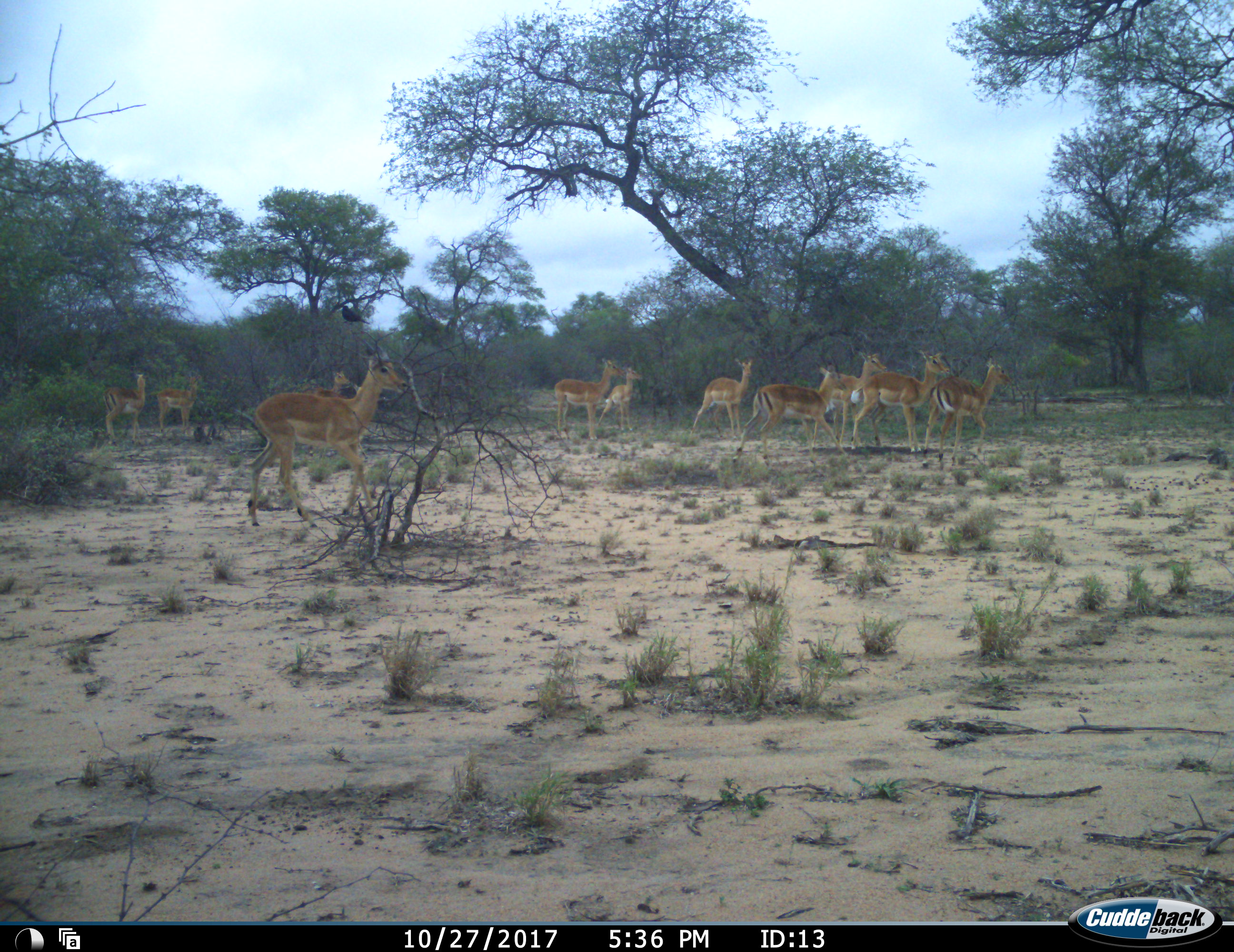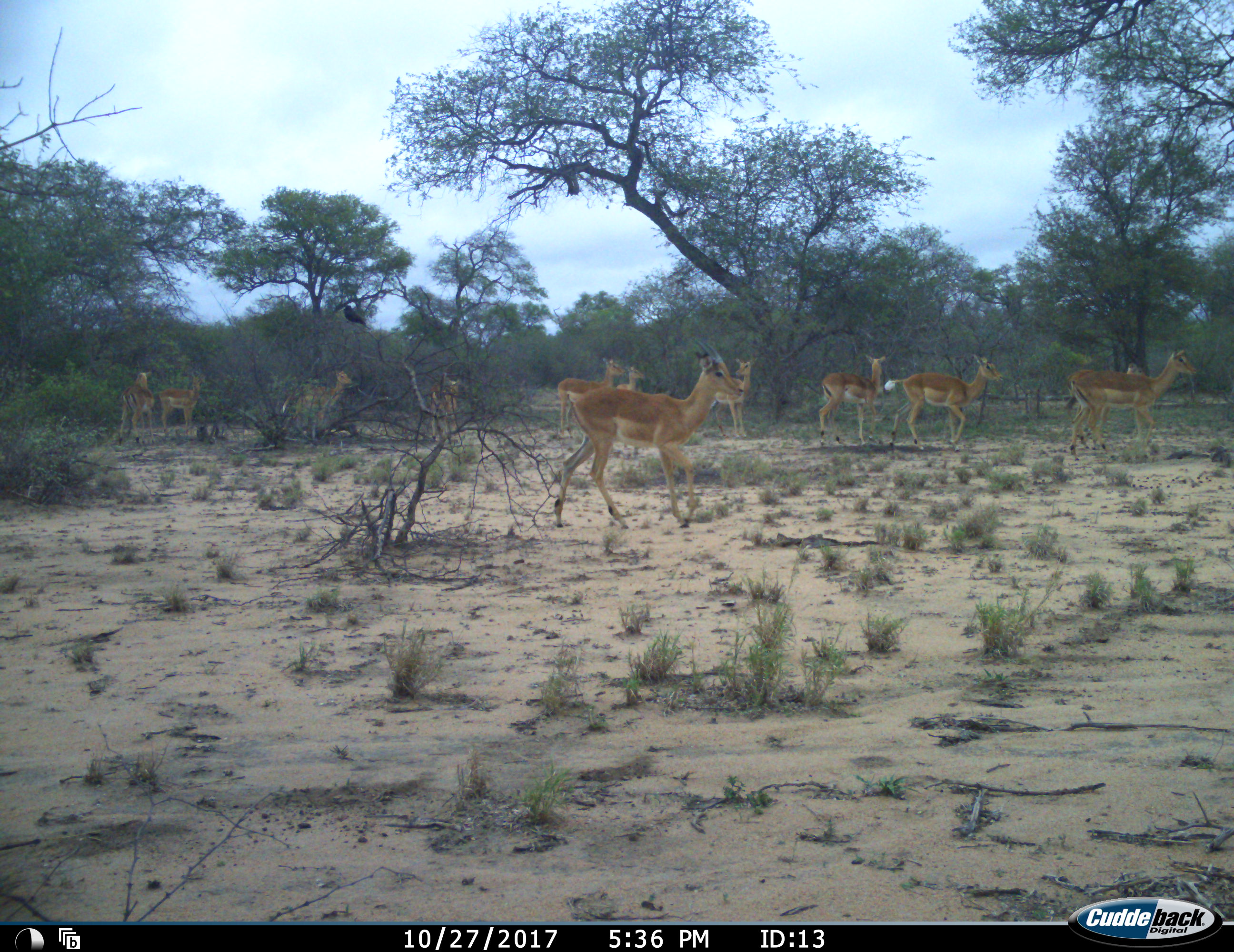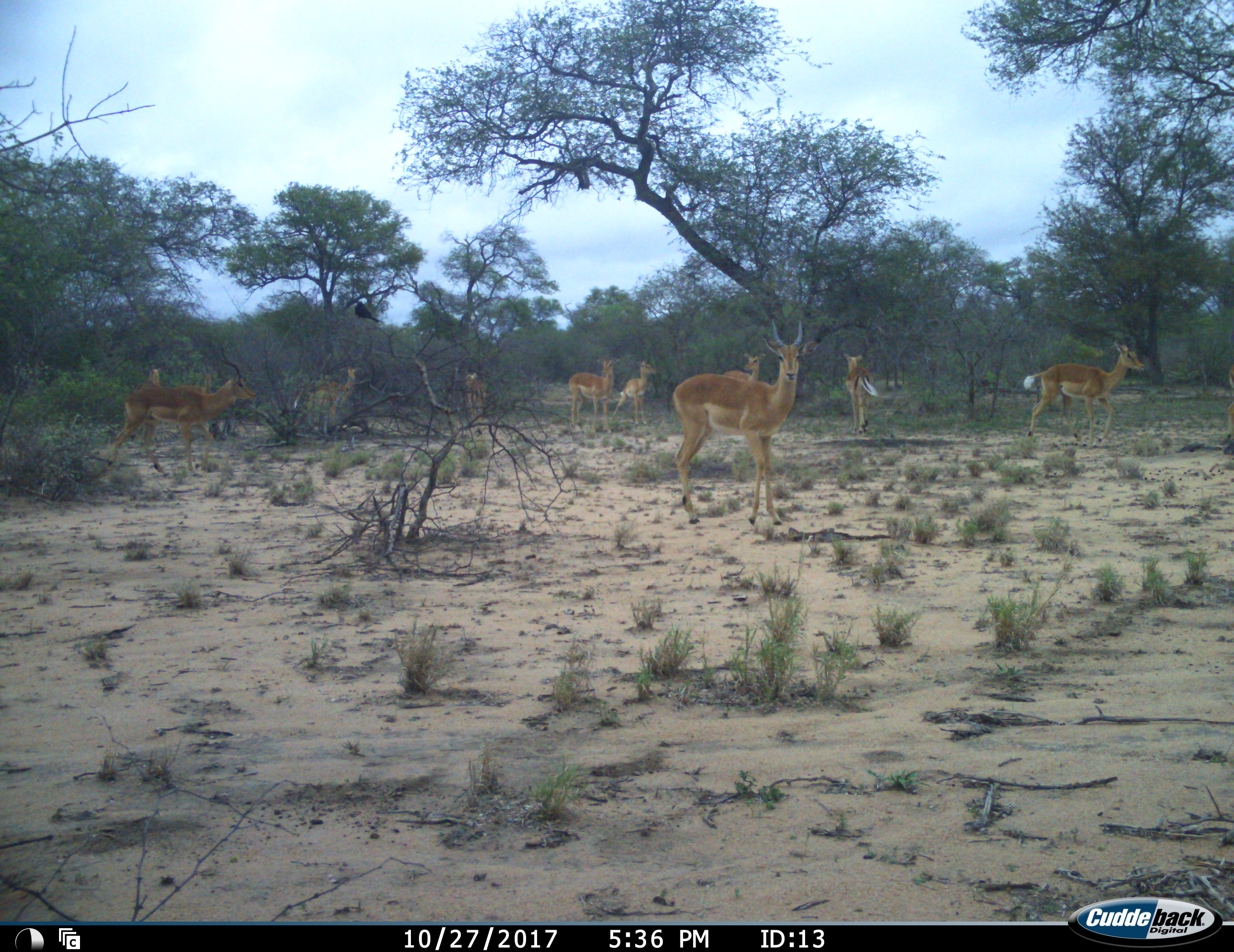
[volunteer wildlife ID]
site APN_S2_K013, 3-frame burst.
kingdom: Animalia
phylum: Chordata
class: Mammalia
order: Artiodactyla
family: Bovidae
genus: Aepyceros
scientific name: Aepyceros melampus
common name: impala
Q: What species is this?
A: Impala (Aepyceros melampus).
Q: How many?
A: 11-50.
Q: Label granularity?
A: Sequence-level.